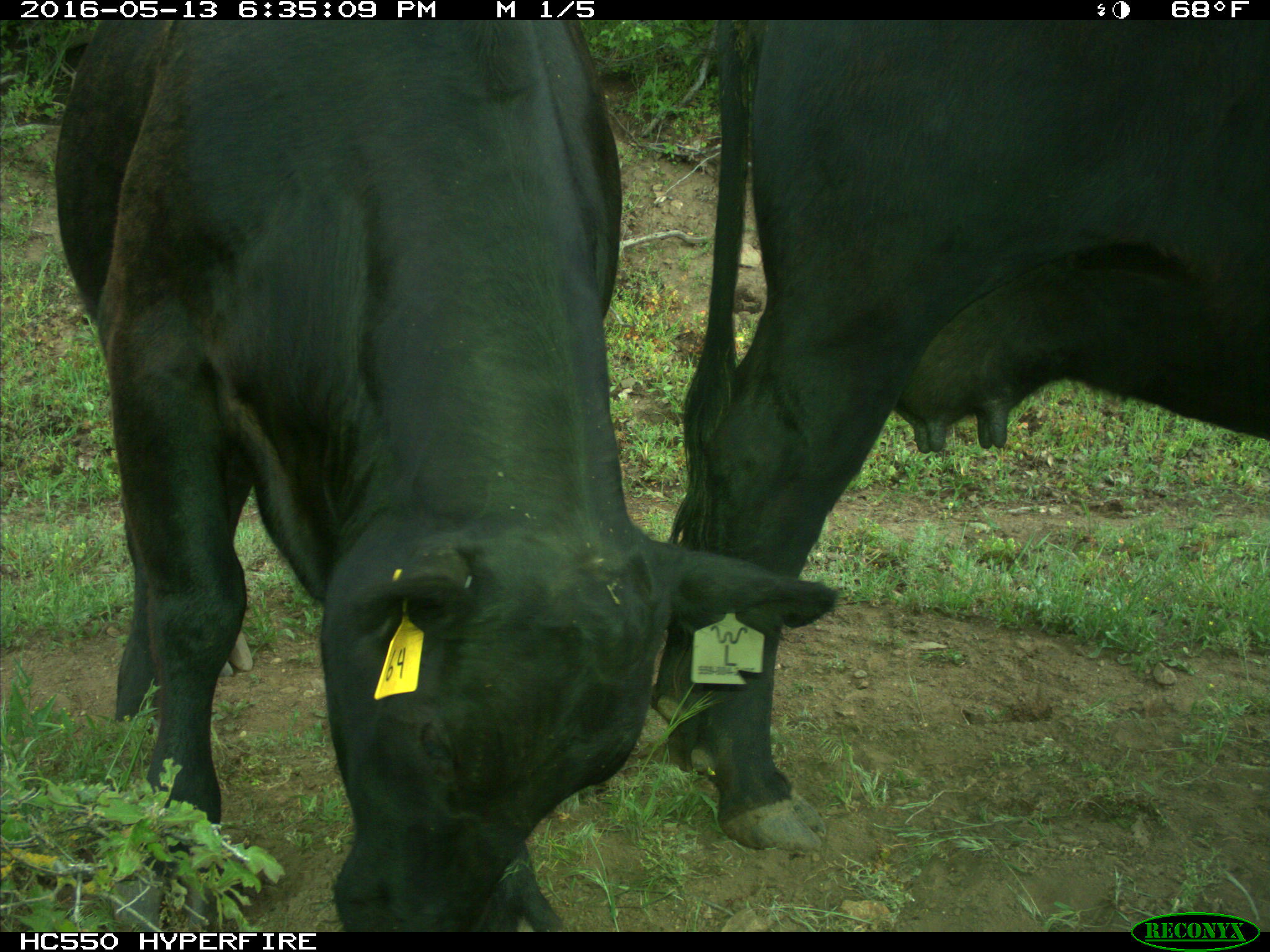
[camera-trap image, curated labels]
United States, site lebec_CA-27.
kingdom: Animalia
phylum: Chordata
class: Mammalia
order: Artiodactyla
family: Bovidae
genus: Bos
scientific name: Bos taurus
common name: domestic cow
Bos taurus (domestic cow).